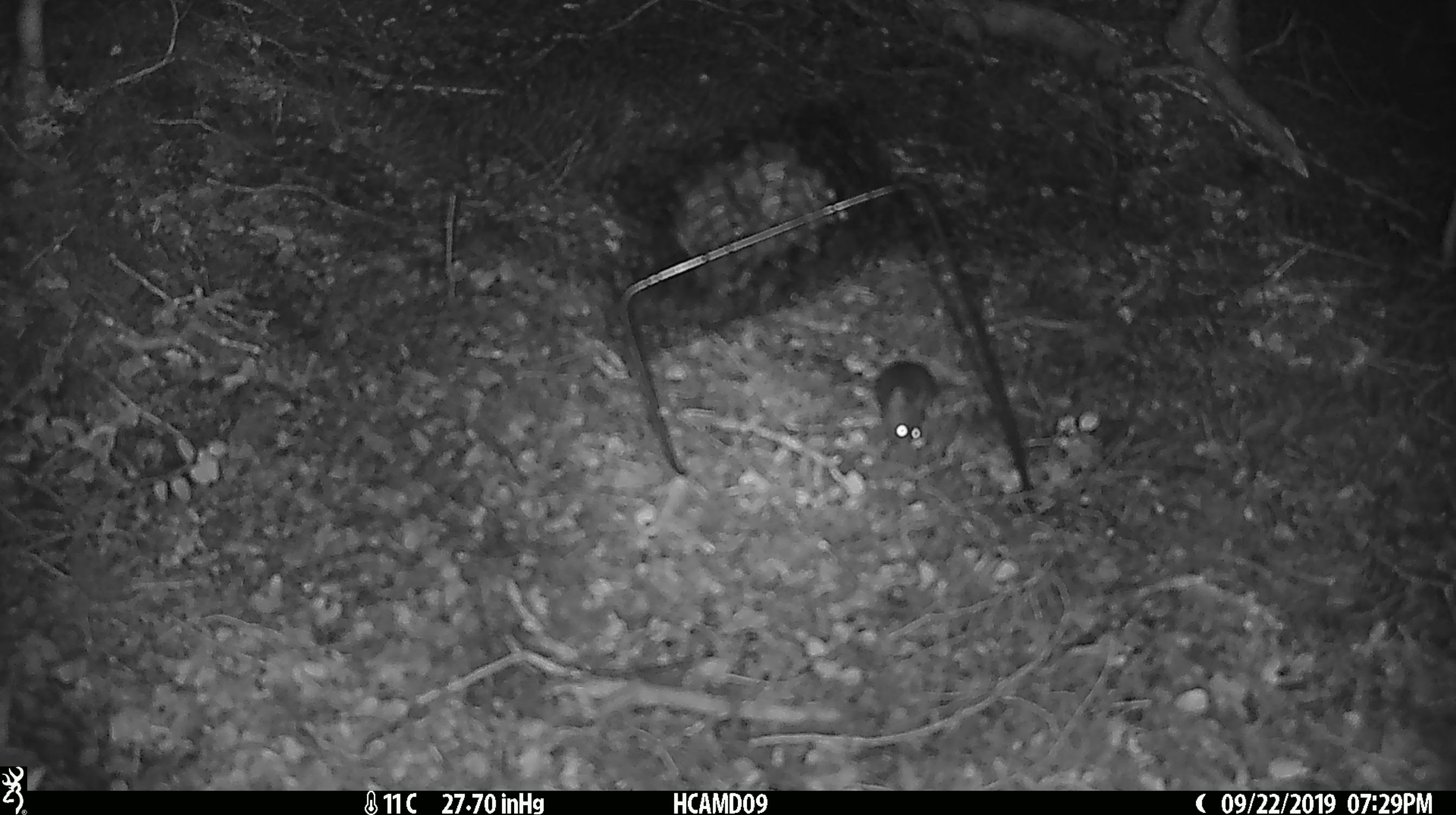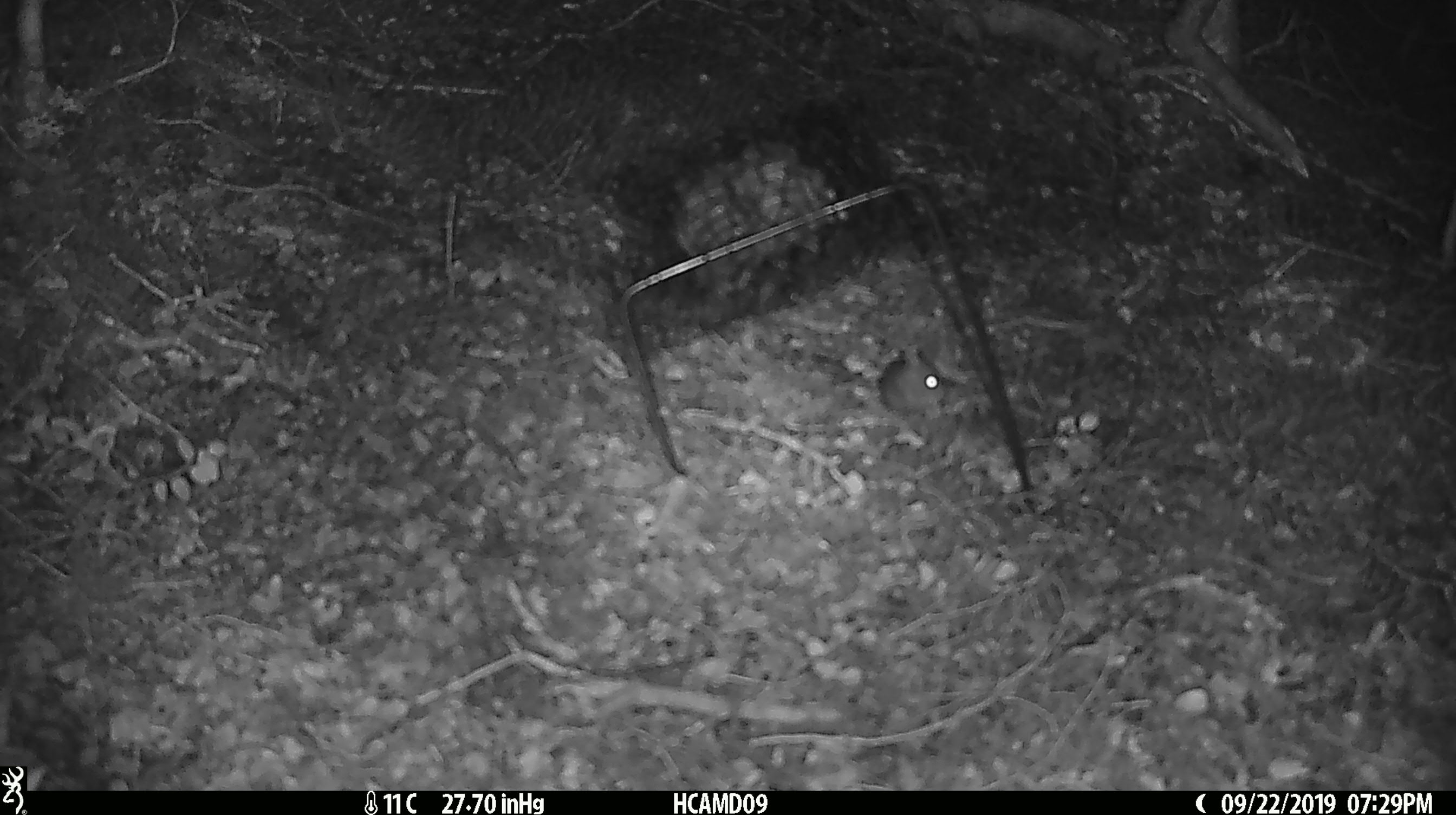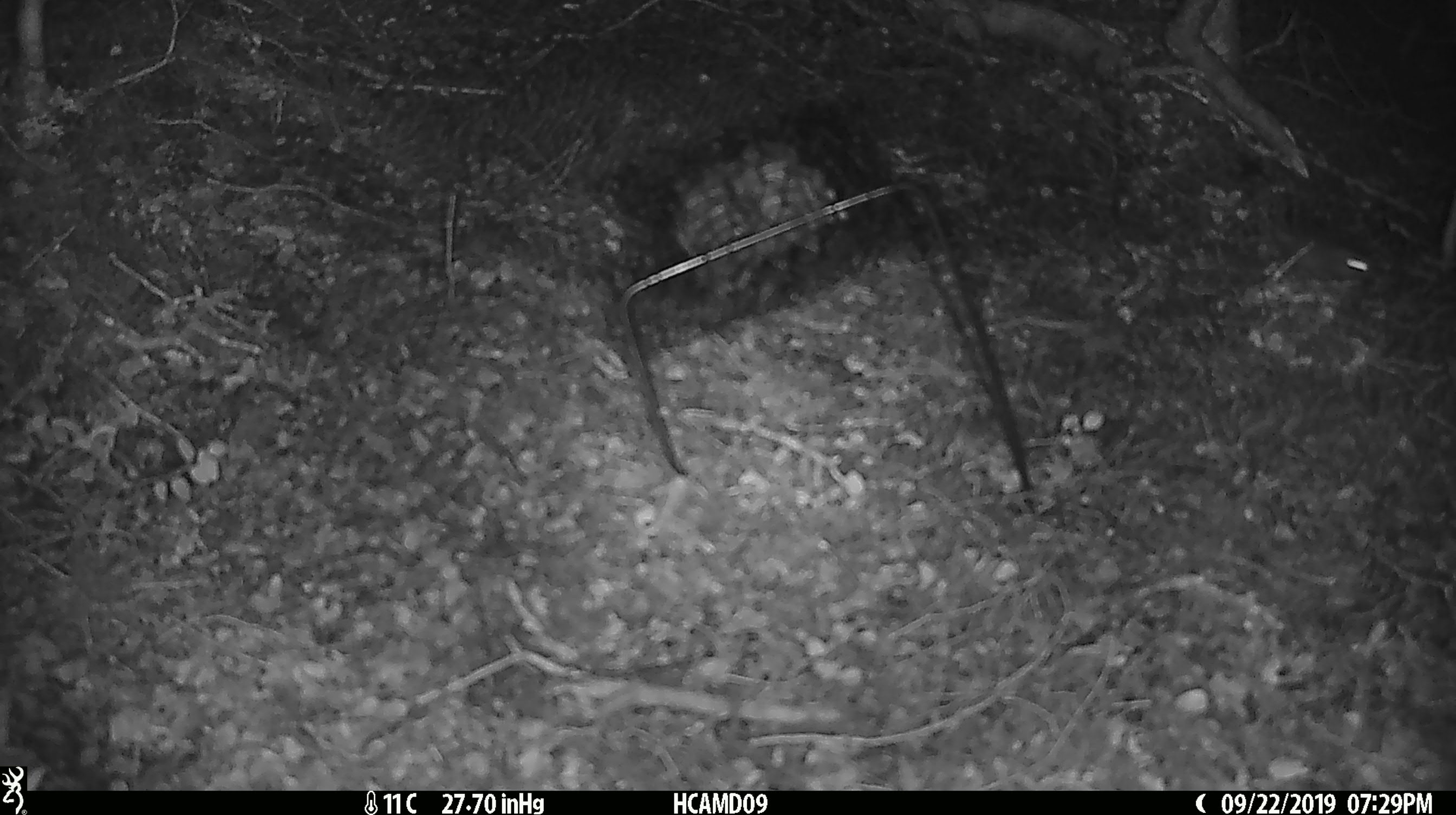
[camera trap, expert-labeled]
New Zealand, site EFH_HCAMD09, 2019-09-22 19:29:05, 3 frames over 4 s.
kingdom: Animalia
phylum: Chordata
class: Mammalia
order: Rodentia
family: Muridae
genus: Mus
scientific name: Mus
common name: mouse